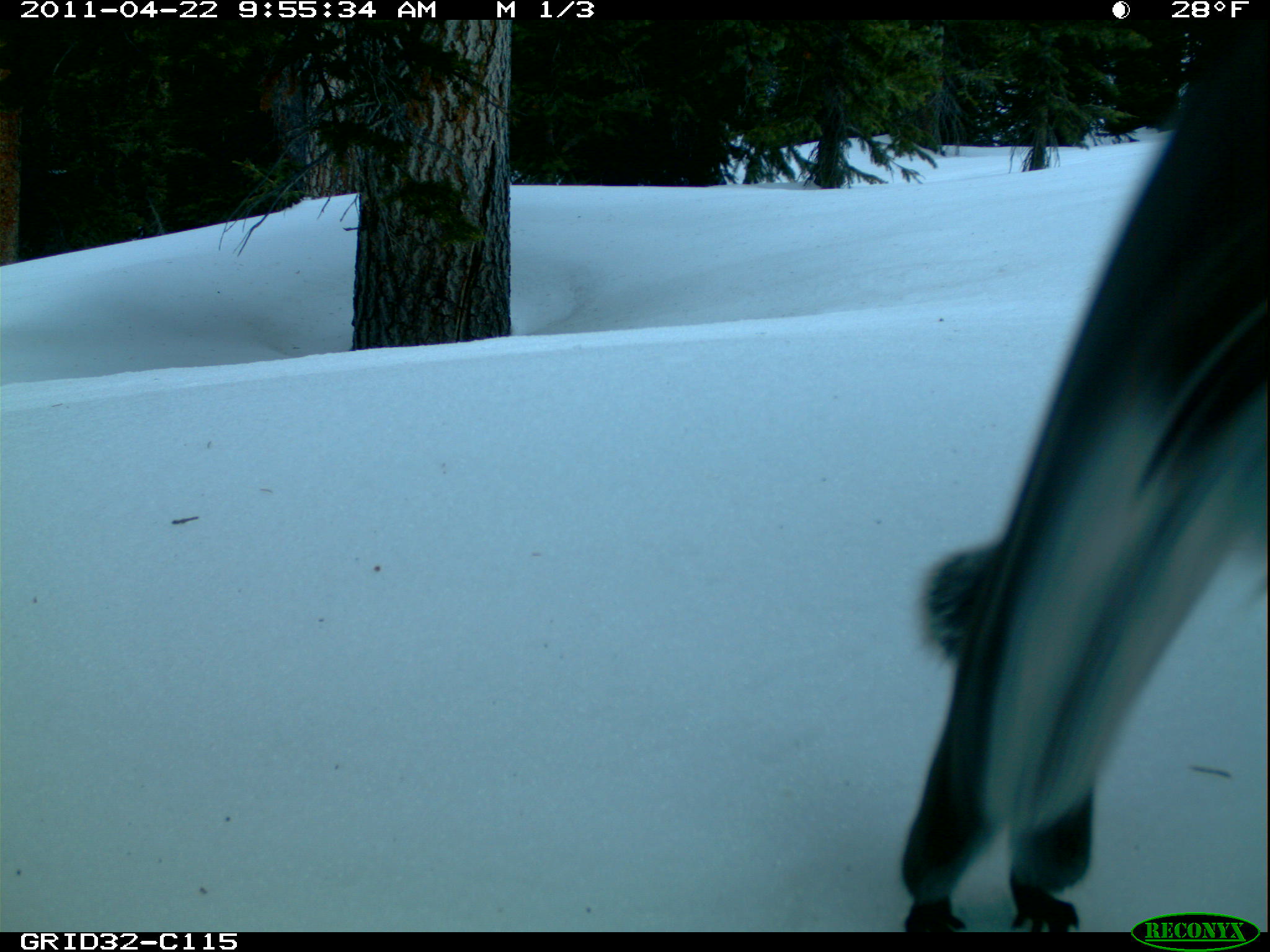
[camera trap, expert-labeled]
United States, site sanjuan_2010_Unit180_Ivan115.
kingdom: Animalia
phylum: Chordata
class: Mammalia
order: Rodentia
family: Sciuridae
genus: Tamiasciurus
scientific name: Tamiasciurus hudsonicus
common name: american red squirrel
Tamiasciurus hudsonicus (american red squirrel).